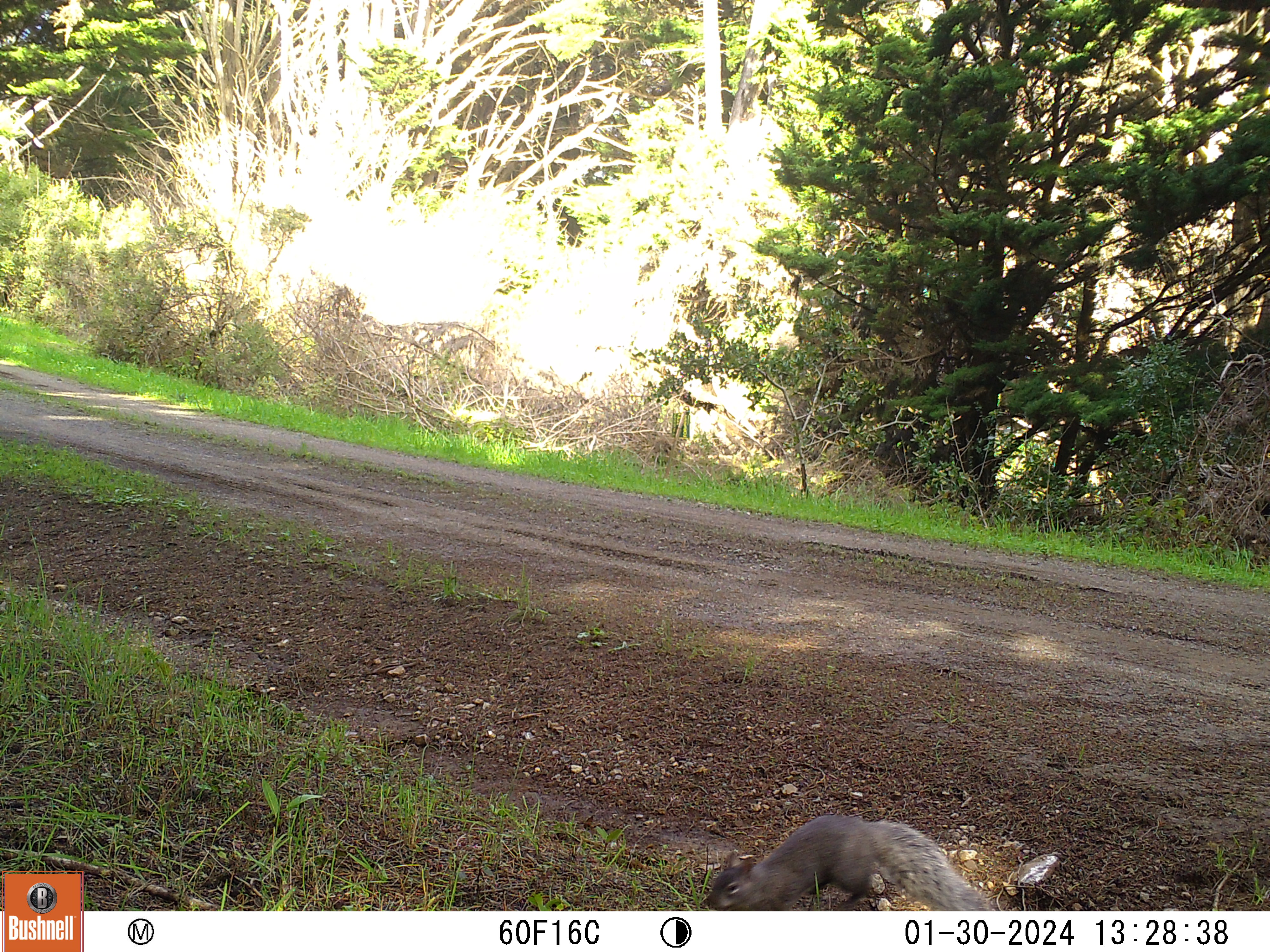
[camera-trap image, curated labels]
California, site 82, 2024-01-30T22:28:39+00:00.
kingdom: Animalia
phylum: Chordata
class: Mammalia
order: Rodentia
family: Sciuridae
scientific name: Sciuridae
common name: squirrel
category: unknown squirrel